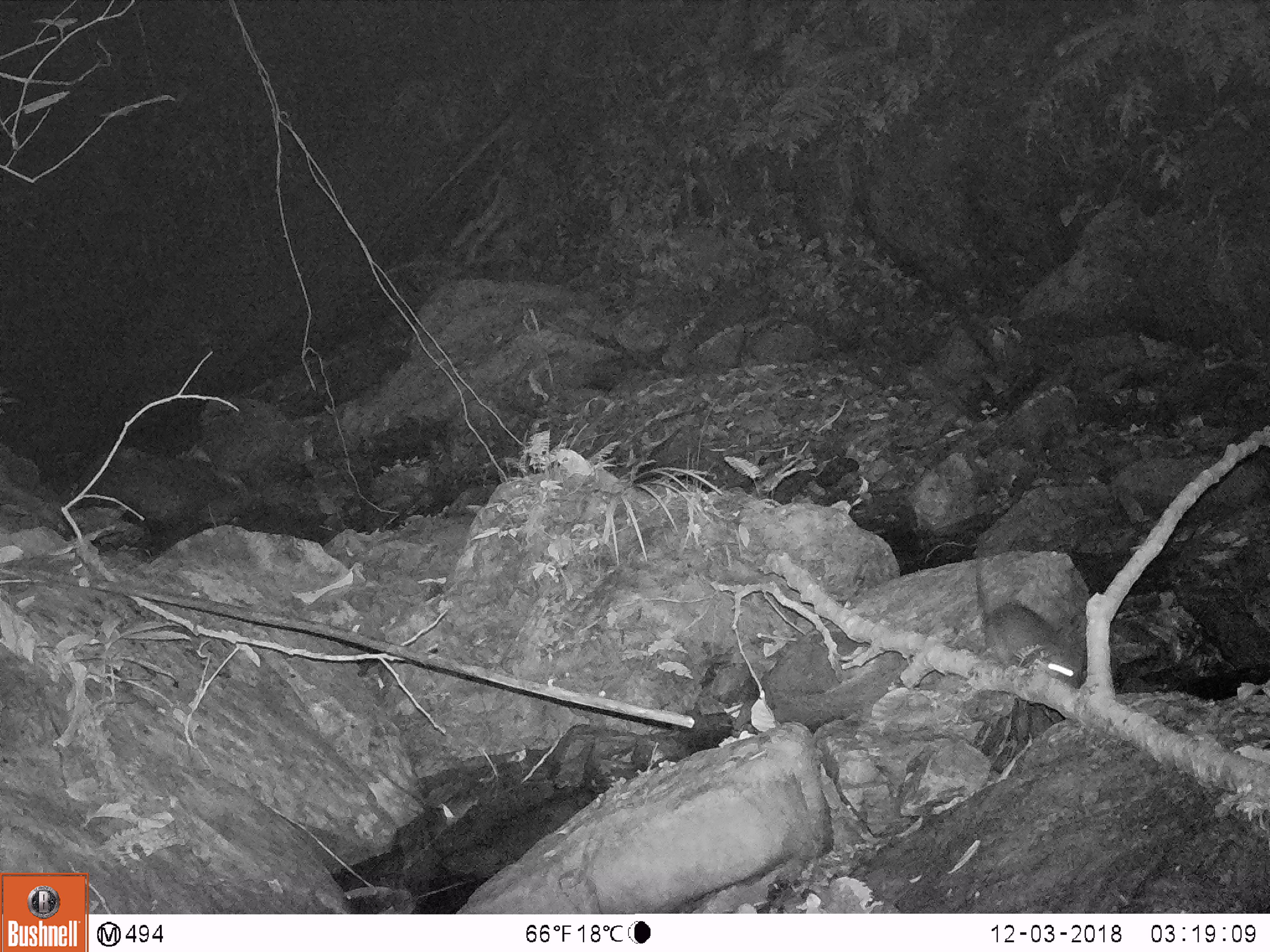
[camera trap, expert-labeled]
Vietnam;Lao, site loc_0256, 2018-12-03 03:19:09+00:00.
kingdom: Animalia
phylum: Chordata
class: Mammalia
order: Rodentia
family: Muridae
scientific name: Muridae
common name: old-world mice and rats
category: unidentified murid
Unidentified murid (old-world mice and rats) (Muridae). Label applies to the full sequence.